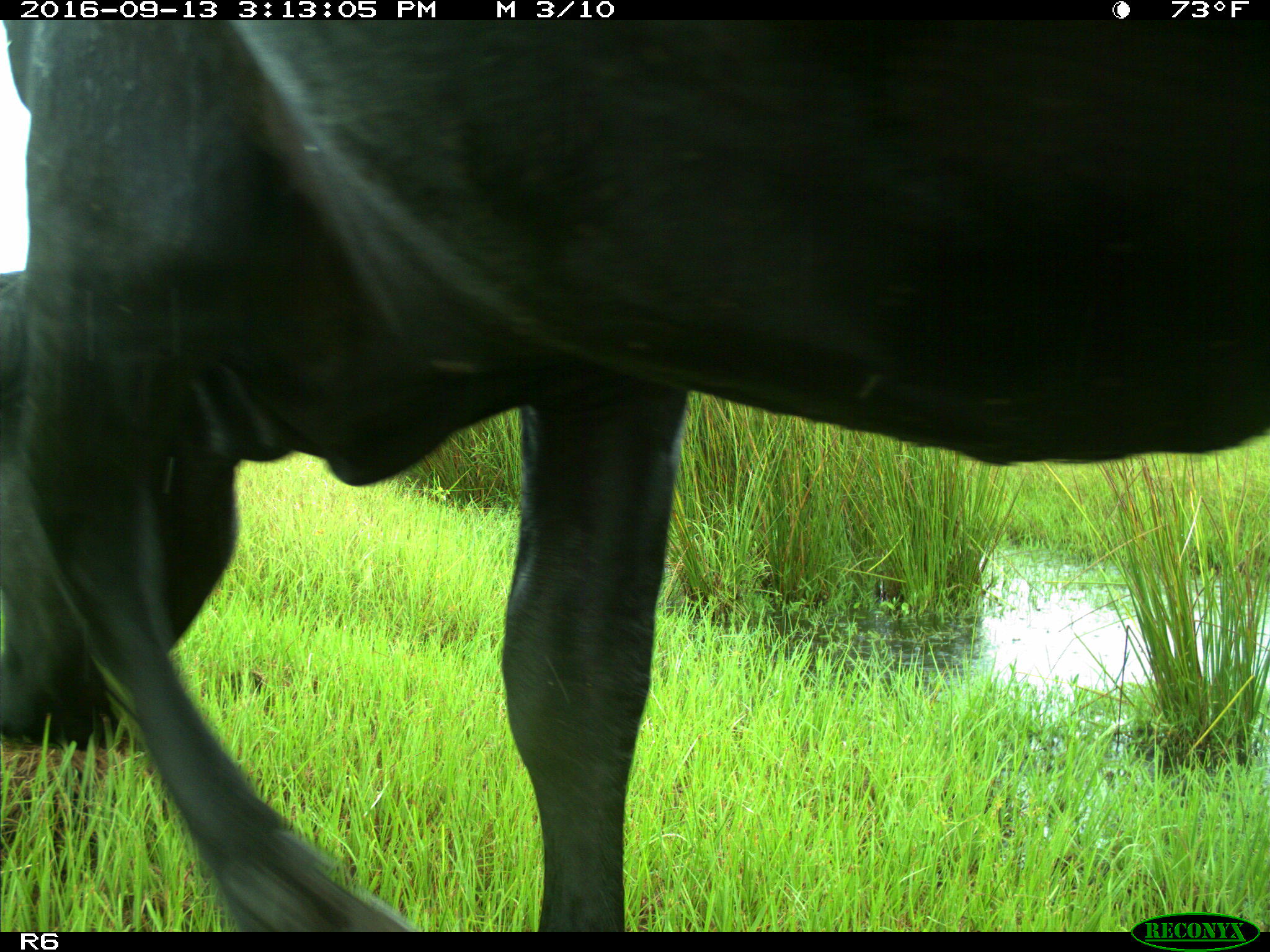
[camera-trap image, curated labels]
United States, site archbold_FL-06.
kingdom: Animalia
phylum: Chordata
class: Mammalia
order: Artiodactyla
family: Bovidae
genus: Bos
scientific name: Bos taurus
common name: domestic cow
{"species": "Bos taurus (domestic cow)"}